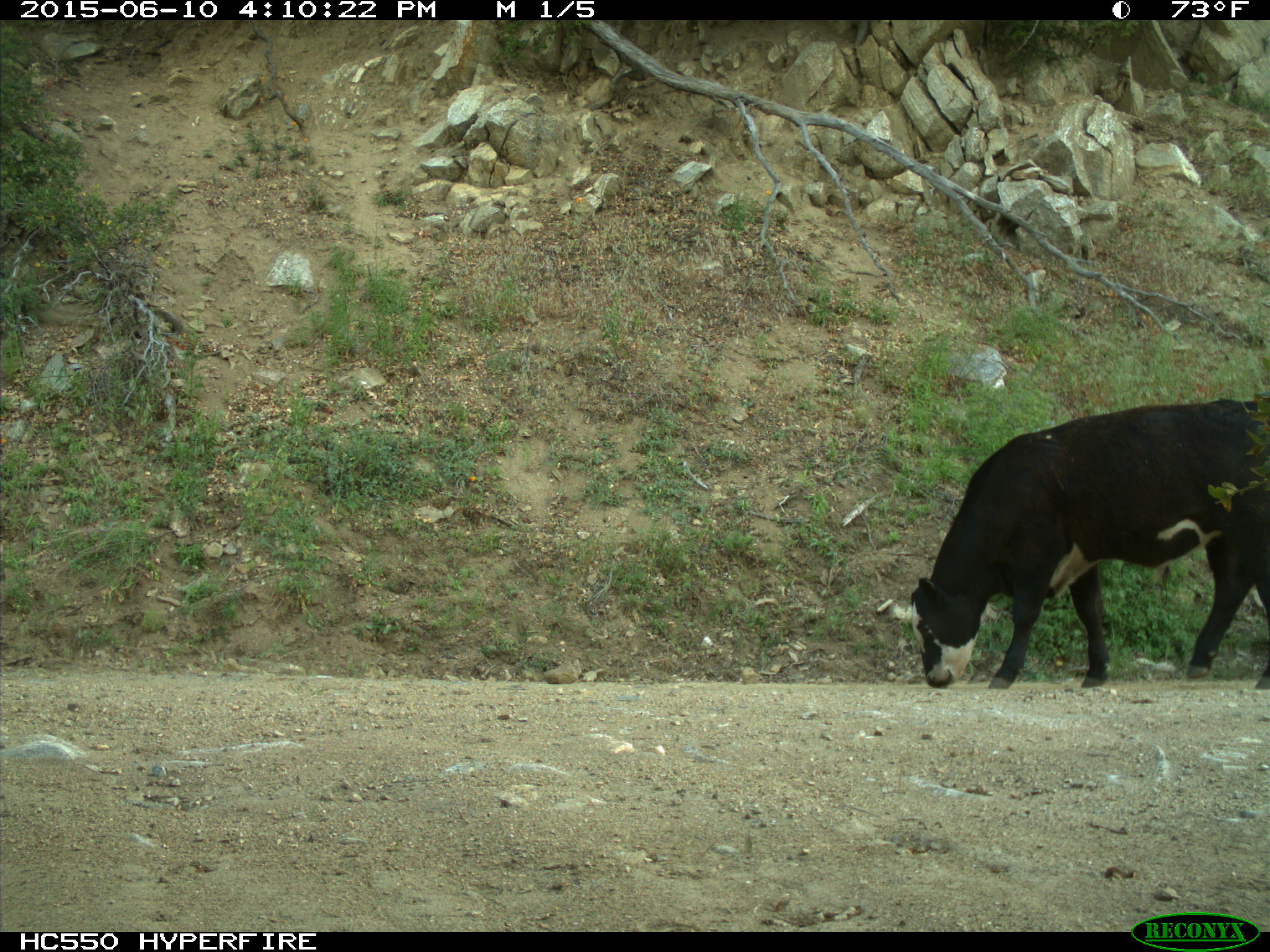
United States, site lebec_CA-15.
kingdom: Animalia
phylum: Chordata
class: Mammalia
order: Artiodactyla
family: Bovidae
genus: Bos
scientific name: Bos taurus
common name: domestic cow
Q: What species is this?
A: Bos taurus (domestic cow).